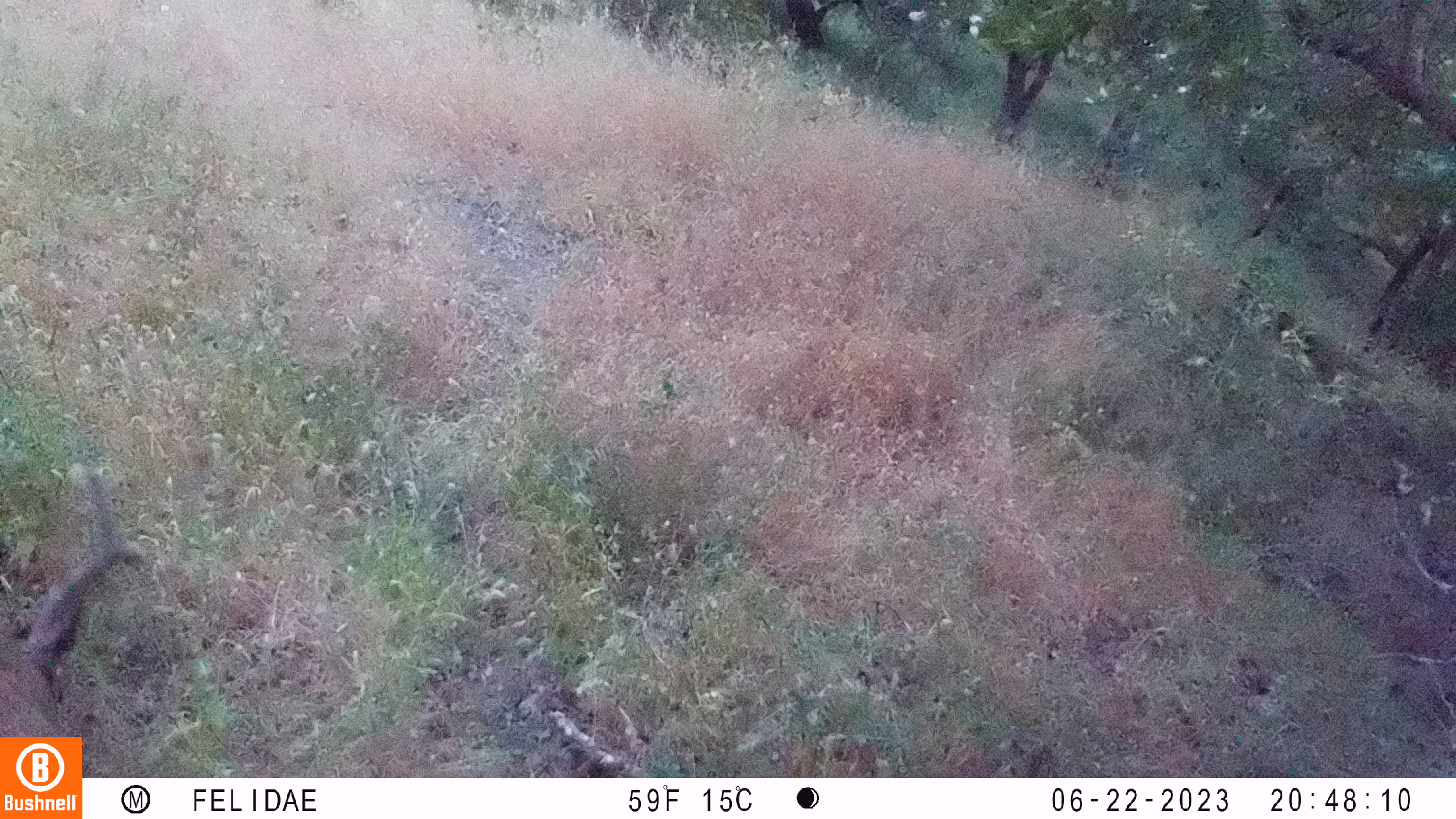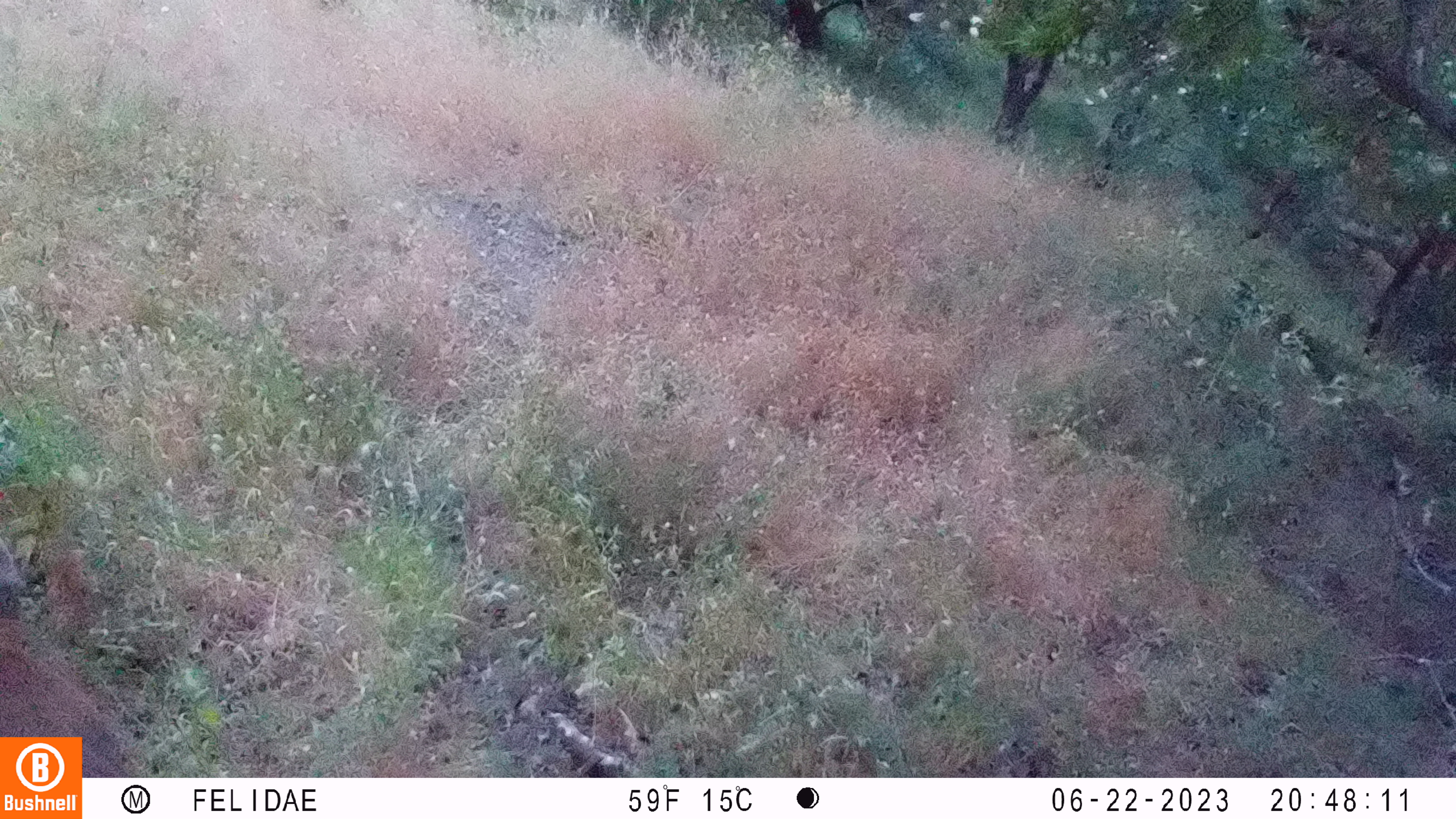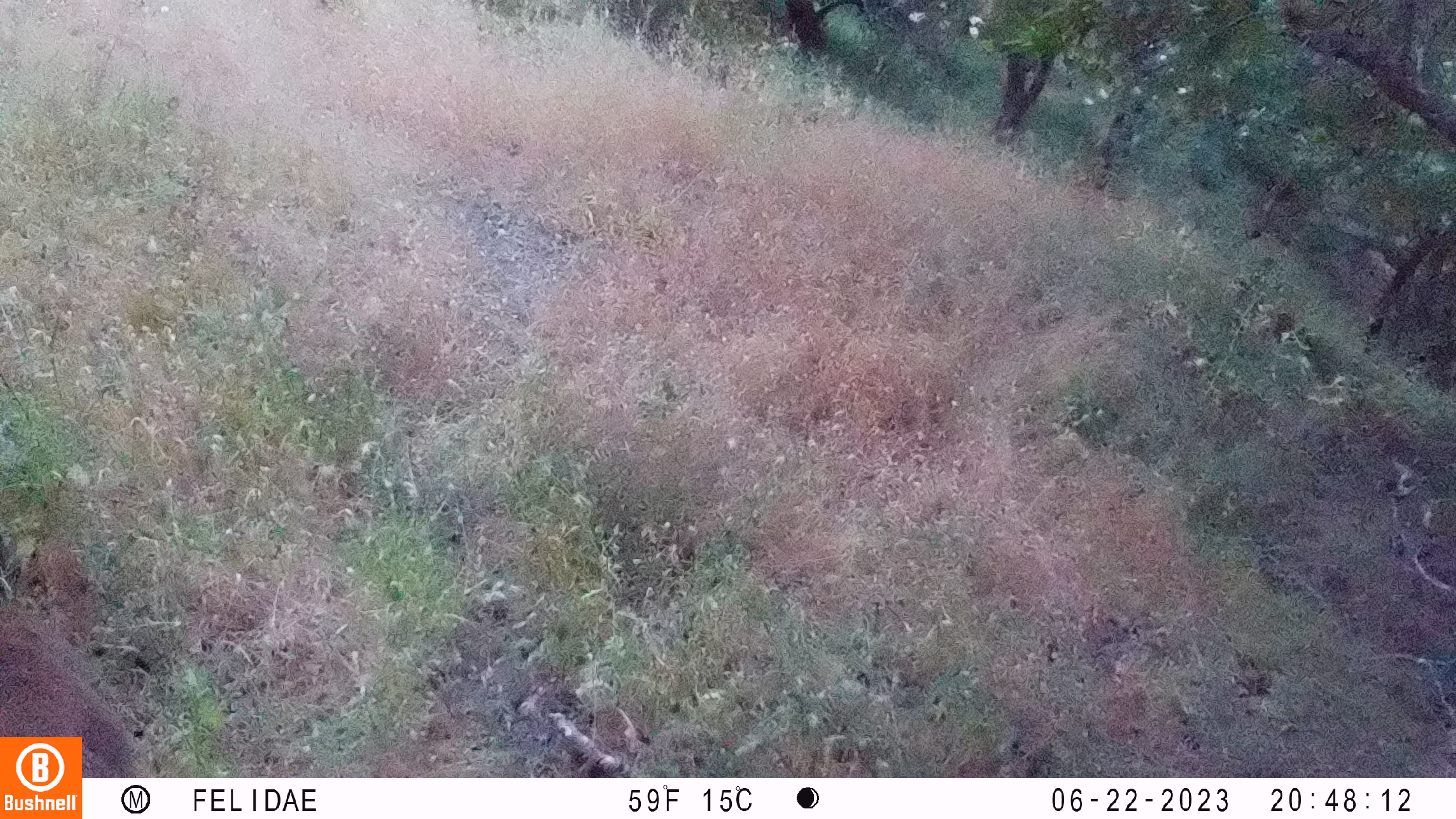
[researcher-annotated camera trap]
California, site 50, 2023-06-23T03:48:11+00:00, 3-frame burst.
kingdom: Animalia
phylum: Chordata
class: Mammalia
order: Artiodactyla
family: Cervidae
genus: Odocoileus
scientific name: Odocoileus hemionus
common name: mule deer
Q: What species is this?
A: Mule deer (Odocoileus hemionus).